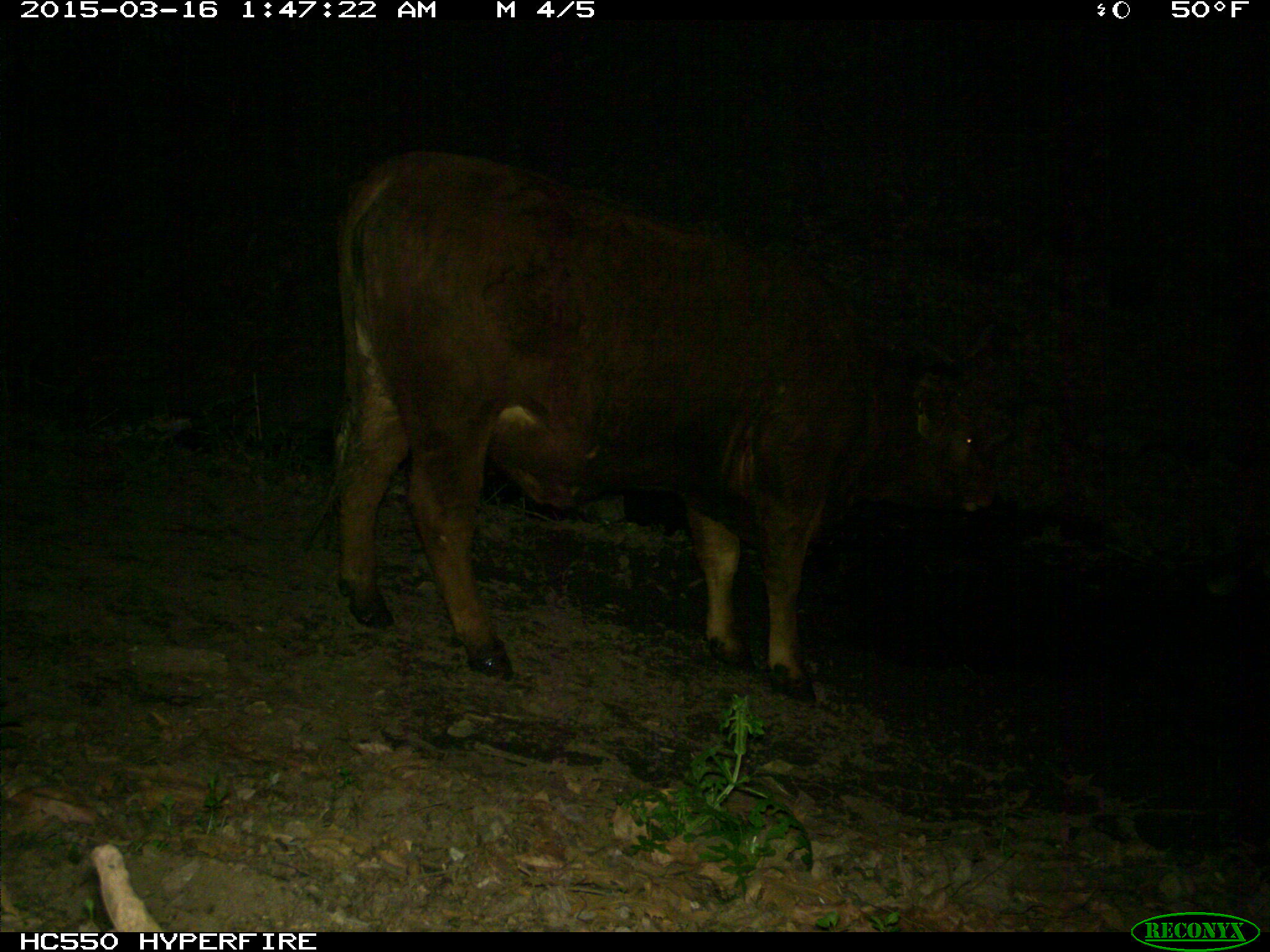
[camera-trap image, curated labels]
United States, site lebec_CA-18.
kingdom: Animalia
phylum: Chordata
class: Mammalia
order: Artiodactyla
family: Bovidae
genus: Bos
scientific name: Bos taurus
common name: domestic cow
Bos taurus (domestic cow).